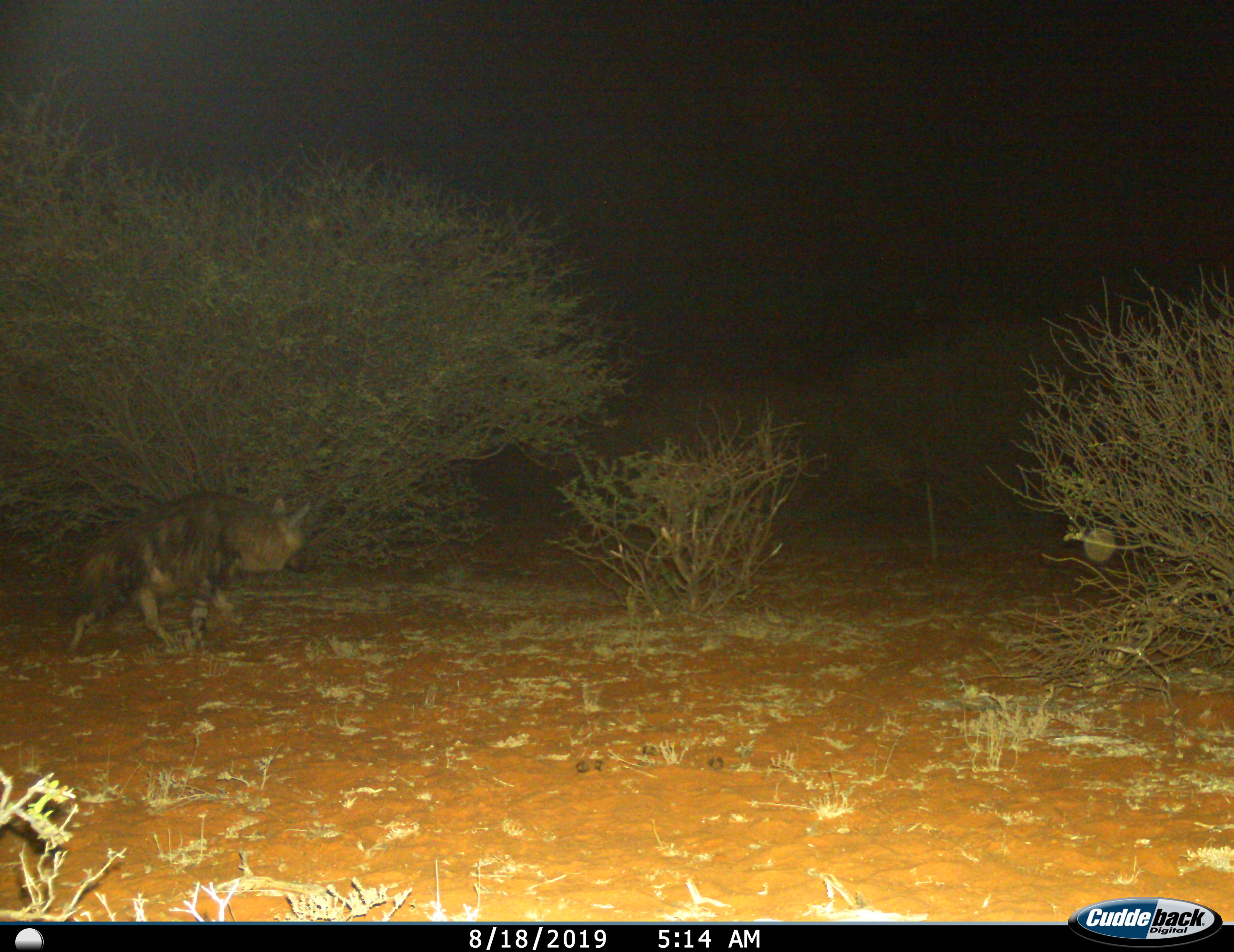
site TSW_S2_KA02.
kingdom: Animalia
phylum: Chordata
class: Mammalia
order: Carnivora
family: Hyaenidae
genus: Parahyaena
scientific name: Parahyaena brunnea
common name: brown hyena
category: hyenabrown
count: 1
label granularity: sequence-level